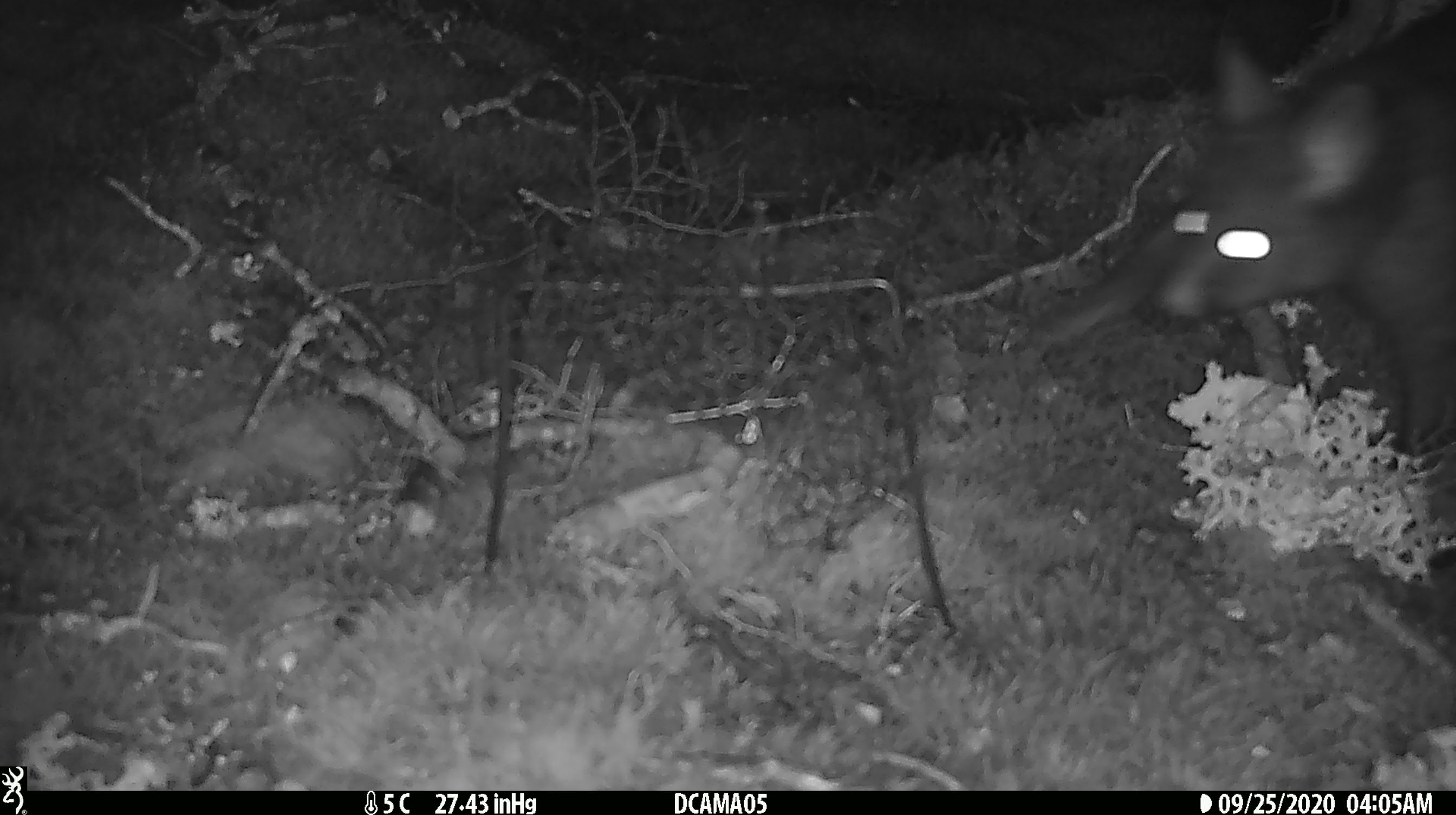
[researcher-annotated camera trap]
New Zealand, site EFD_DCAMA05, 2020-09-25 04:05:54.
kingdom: Animalia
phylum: Chordata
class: Mammalia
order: Diprotodontia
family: Phalangeridae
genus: Trichosurus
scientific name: Trichosurus vulpecula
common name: common brushtail possum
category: possum